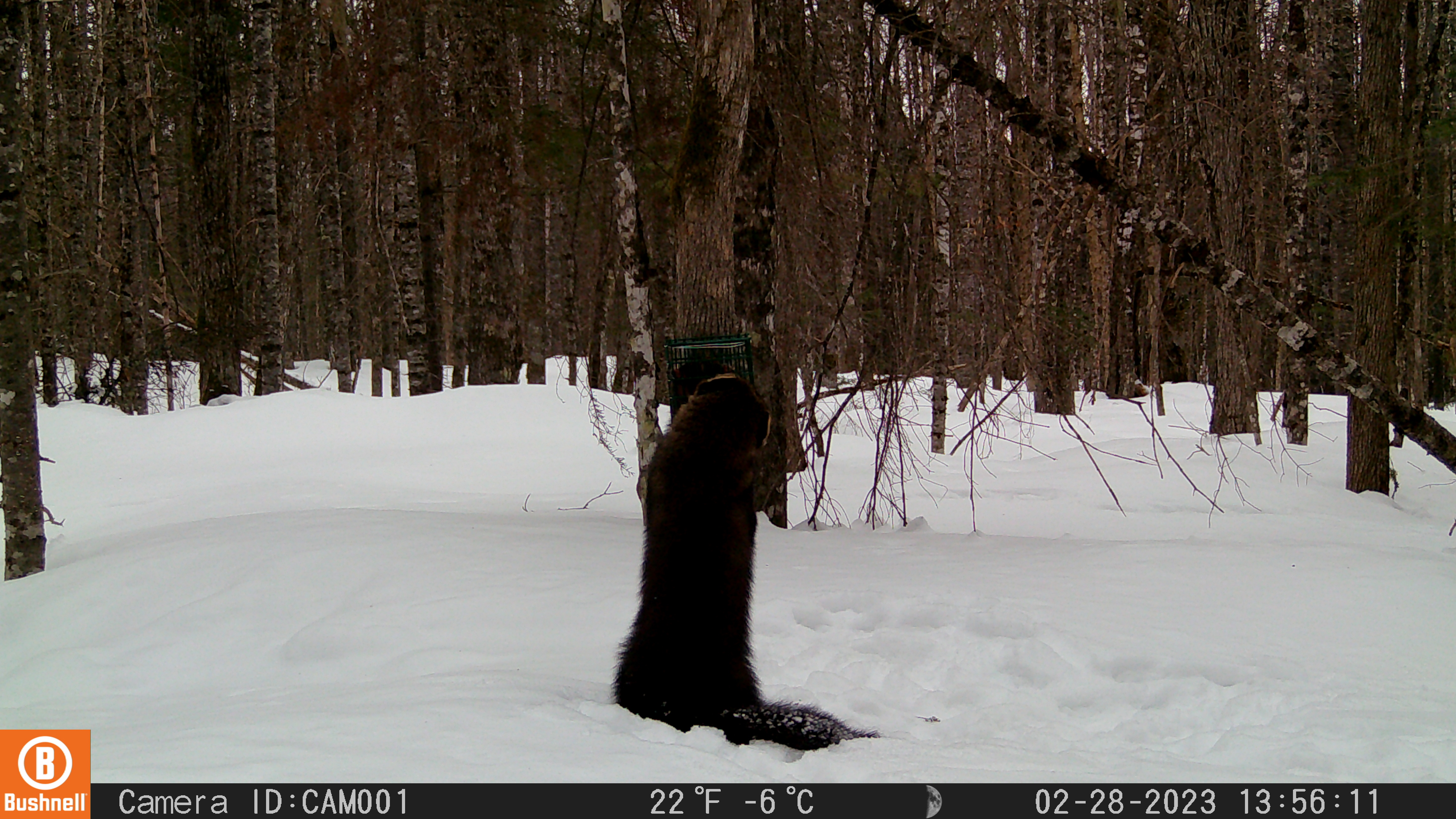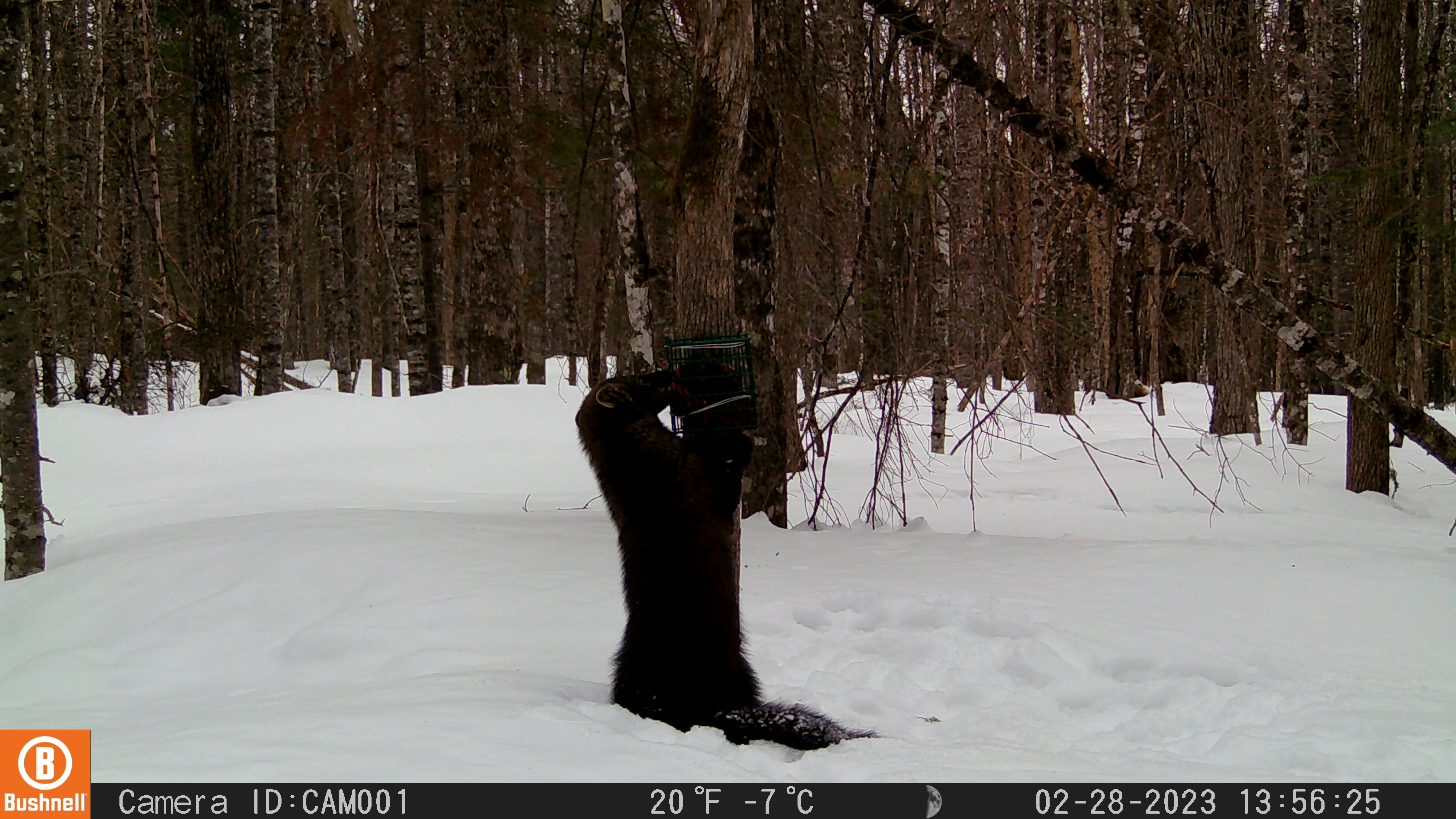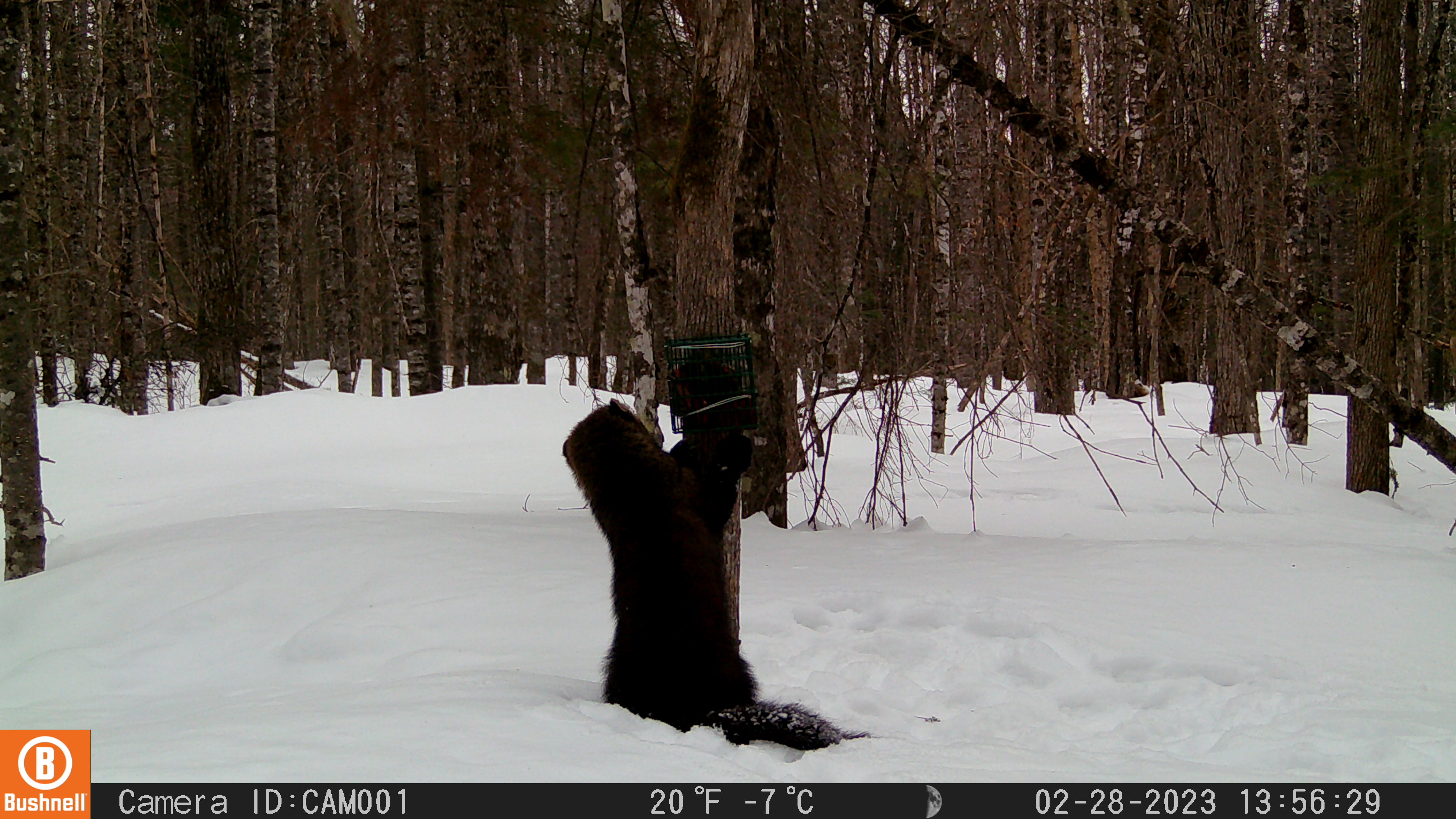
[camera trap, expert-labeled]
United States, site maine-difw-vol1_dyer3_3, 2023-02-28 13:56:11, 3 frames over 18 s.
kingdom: Animalia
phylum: Chordata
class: Mammalia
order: Carnivora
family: Mustelidae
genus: Pekania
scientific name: Pekania pennanti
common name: fisher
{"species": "fisher (Pekania pennanti)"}